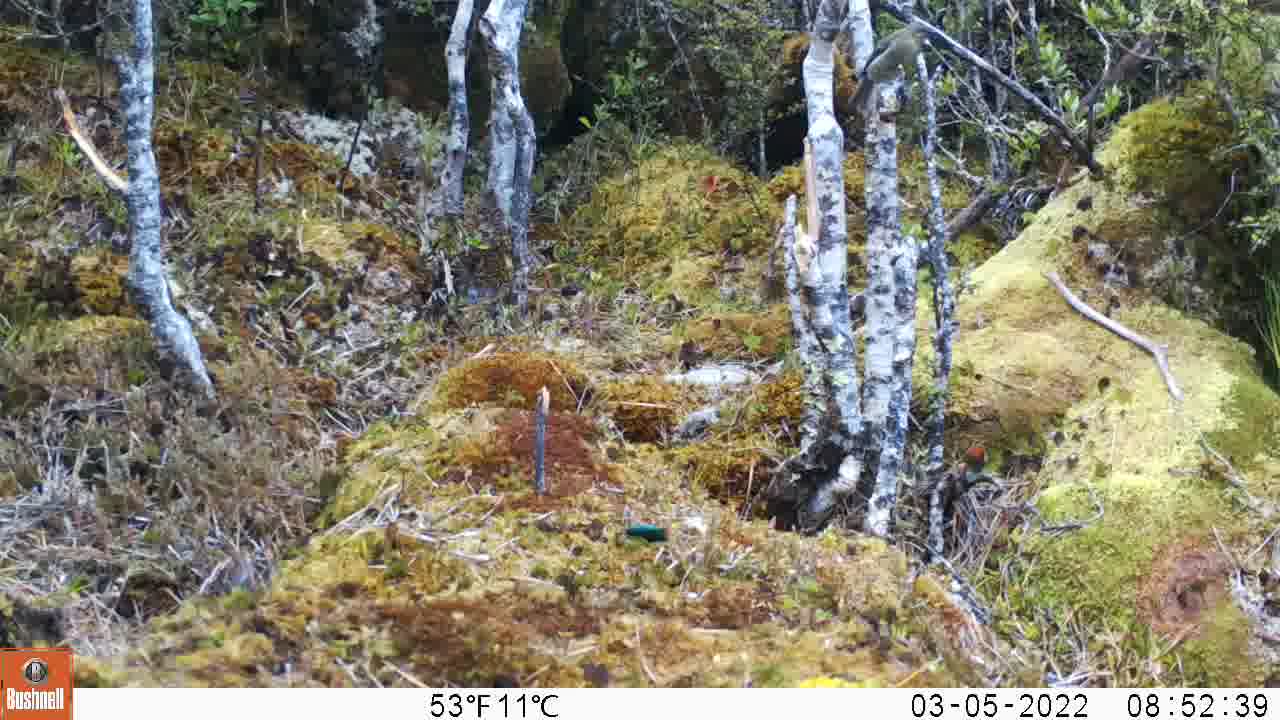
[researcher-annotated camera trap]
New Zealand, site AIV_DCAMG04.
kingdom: Animalia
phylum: Chordata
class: Aves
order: Passeriformes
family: Meliphagidae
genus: Anthornis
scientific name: Anthornis melanura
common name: new zealand bellbird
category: bellbird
Bellbird (new zealand bellbird) (Anthornis melanura).